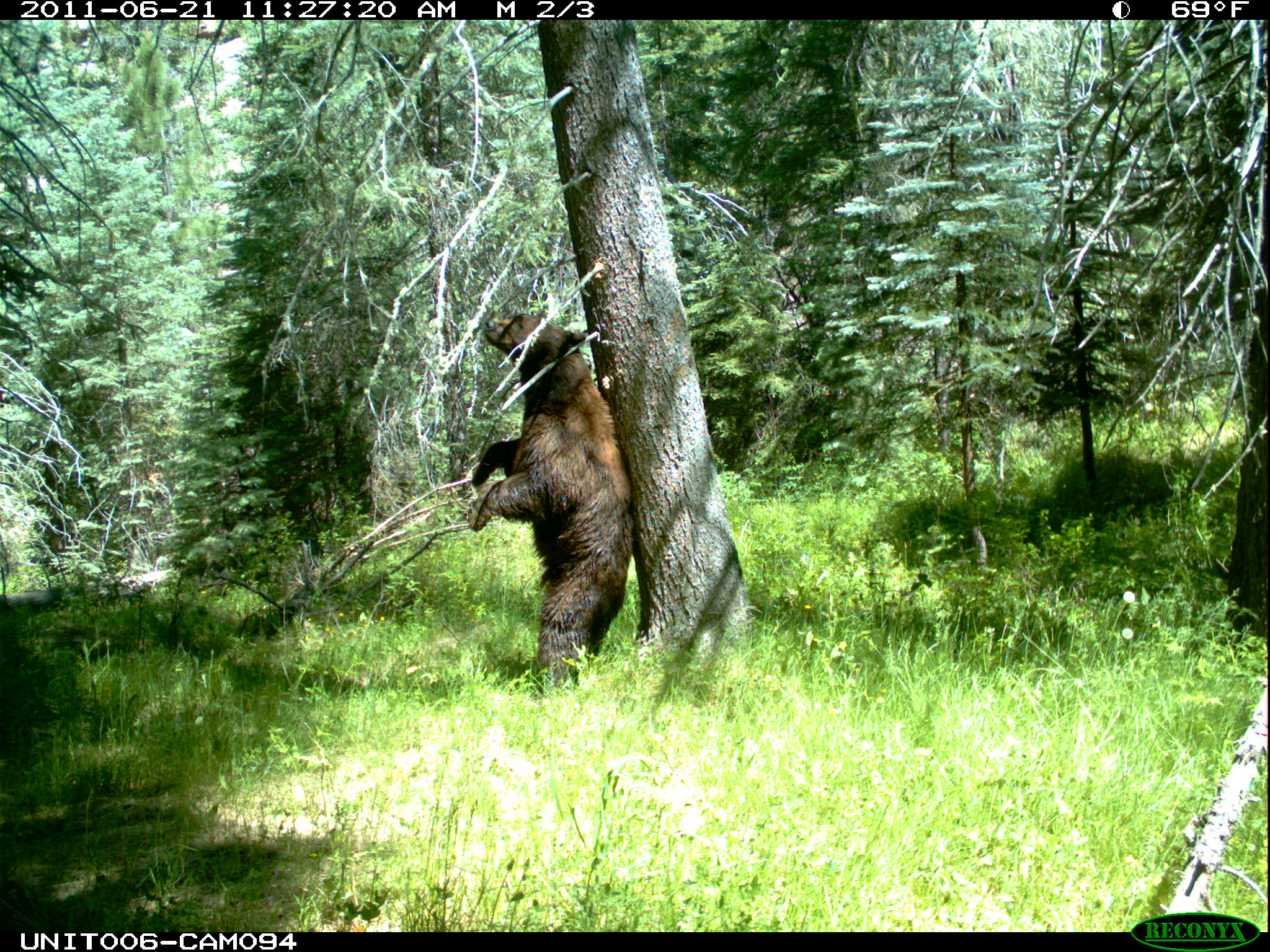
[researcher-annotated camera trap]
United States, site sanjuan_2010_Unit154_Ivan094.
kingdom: Animalia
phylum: Chordata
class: Mammalia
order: Carnivora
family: Ursidae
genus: Ursus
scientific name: Ursus americanus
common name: american black bear